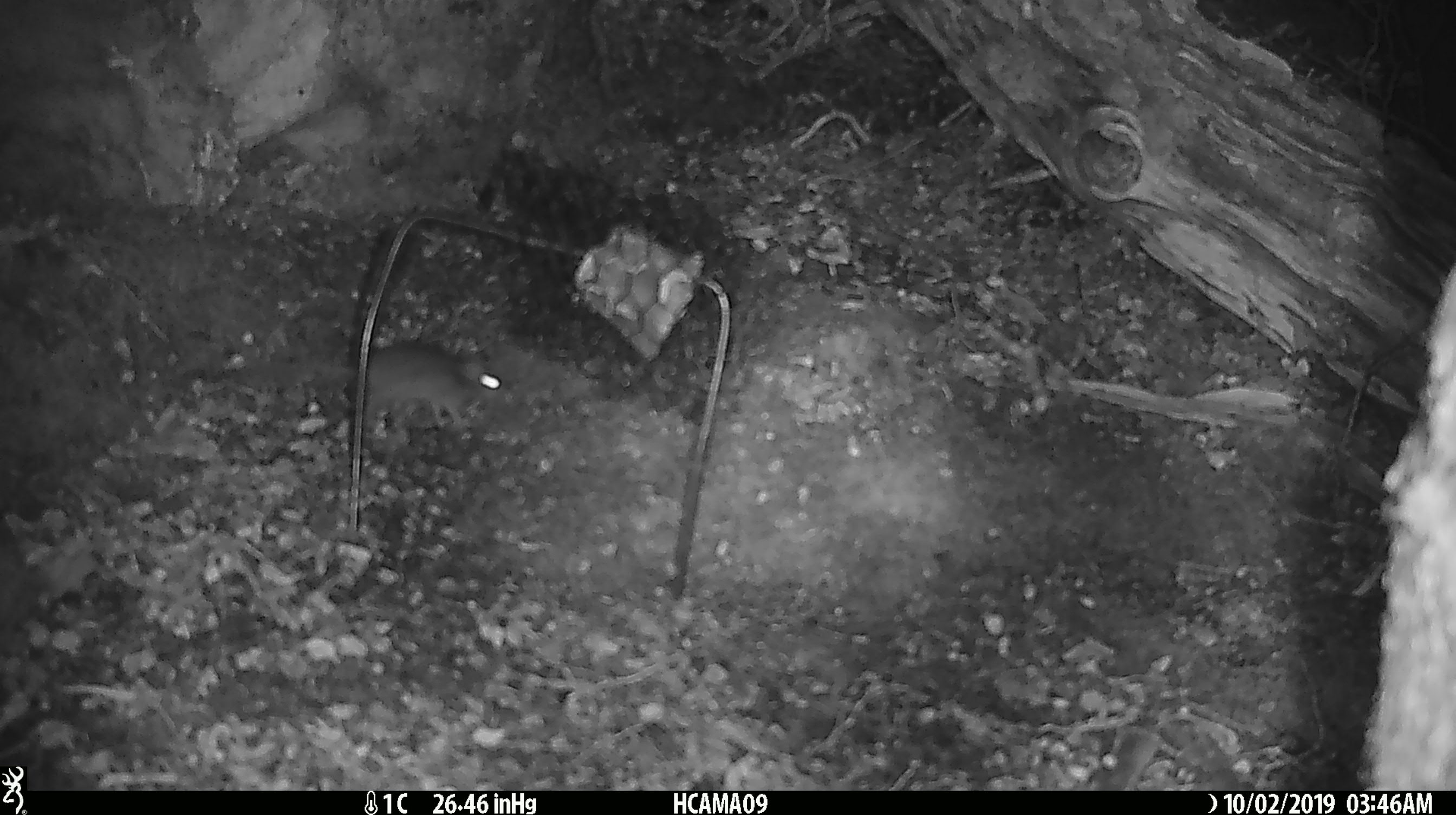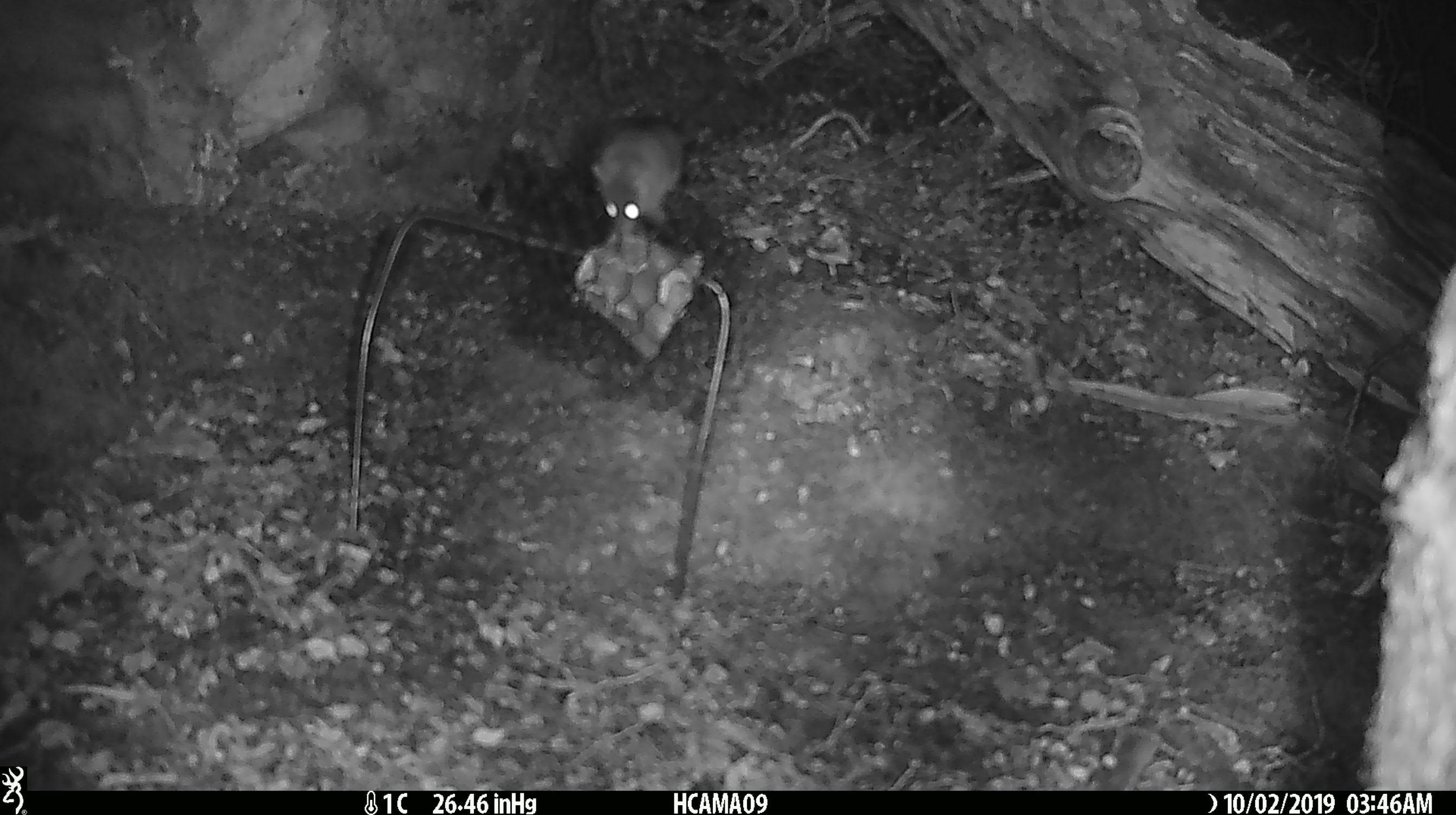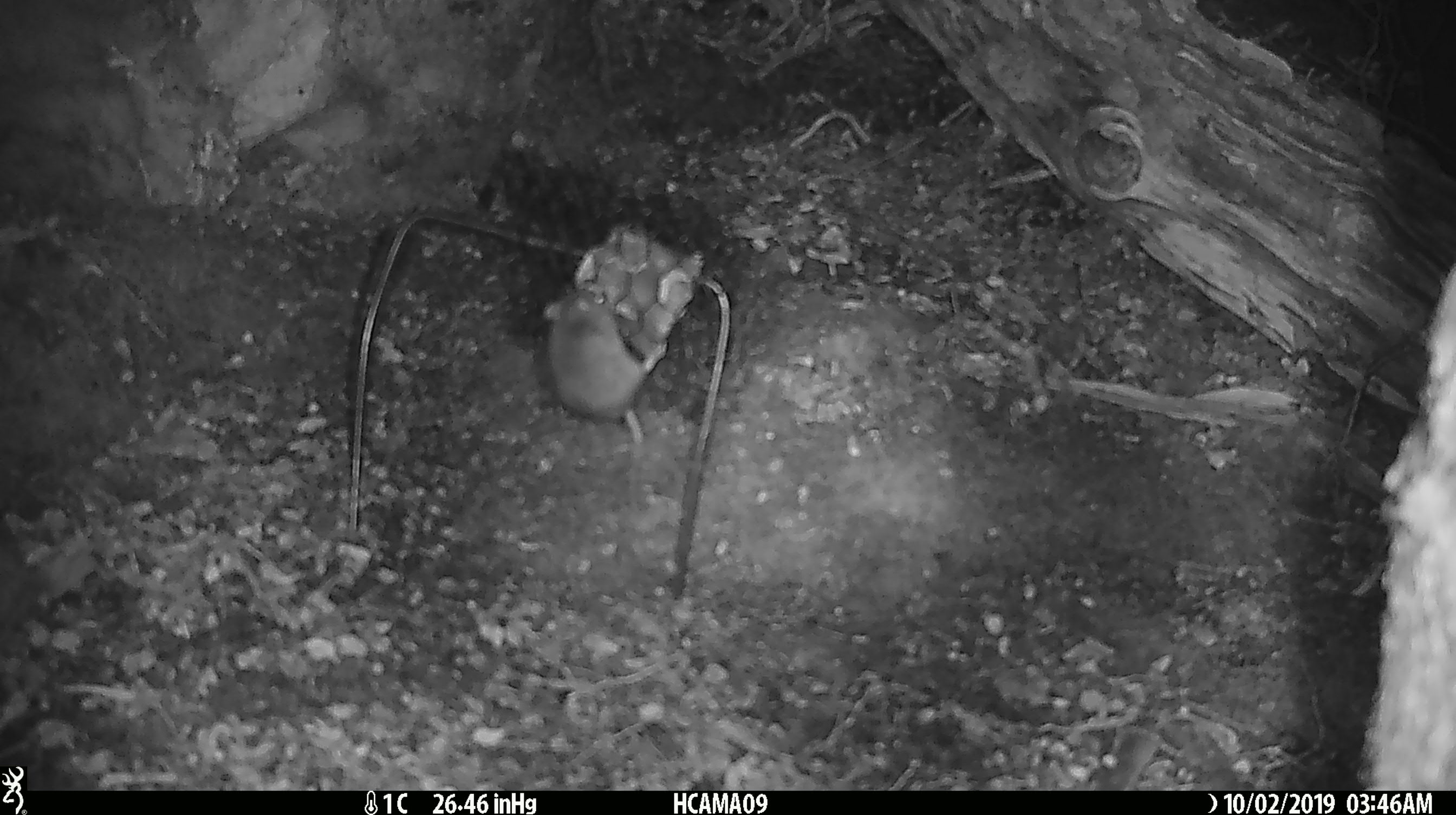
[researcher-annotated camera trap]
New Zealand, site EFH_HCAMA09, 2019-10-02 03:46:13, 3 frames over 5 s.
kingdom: Animalia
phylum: Chordata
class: Mammalia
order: Rodentia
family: Muridae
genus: Mus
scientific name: Mus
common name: mouse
Mouse (Mus).